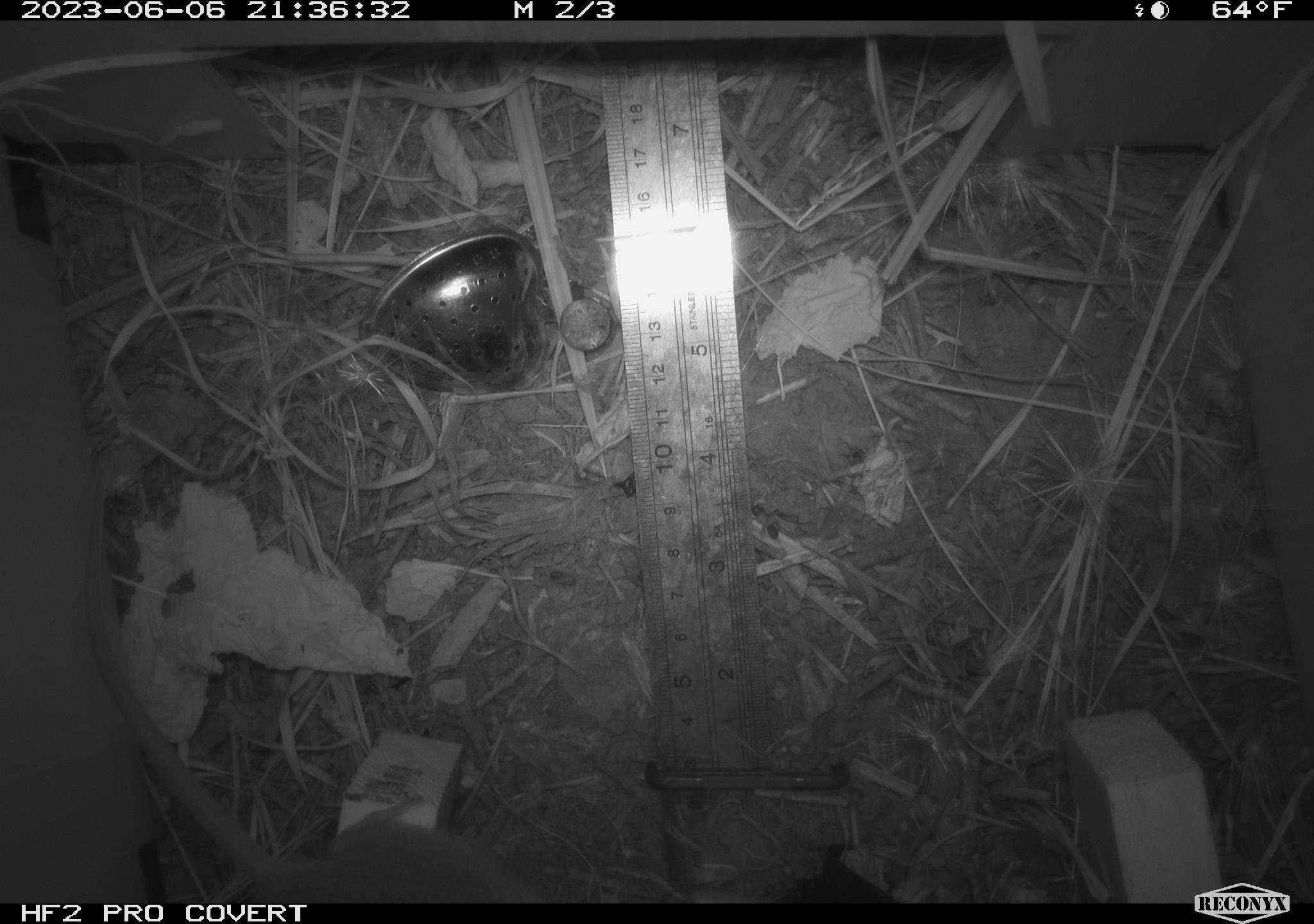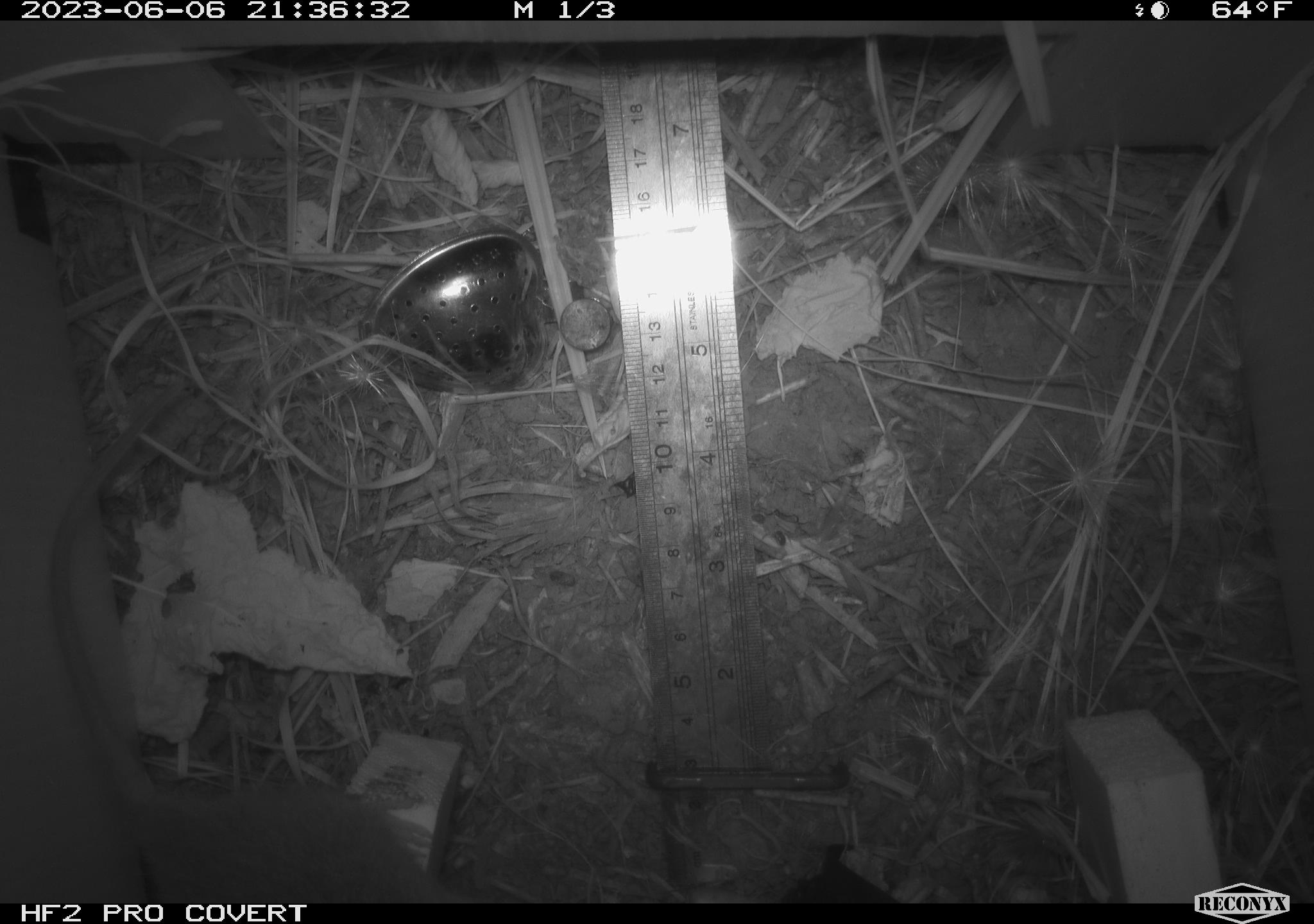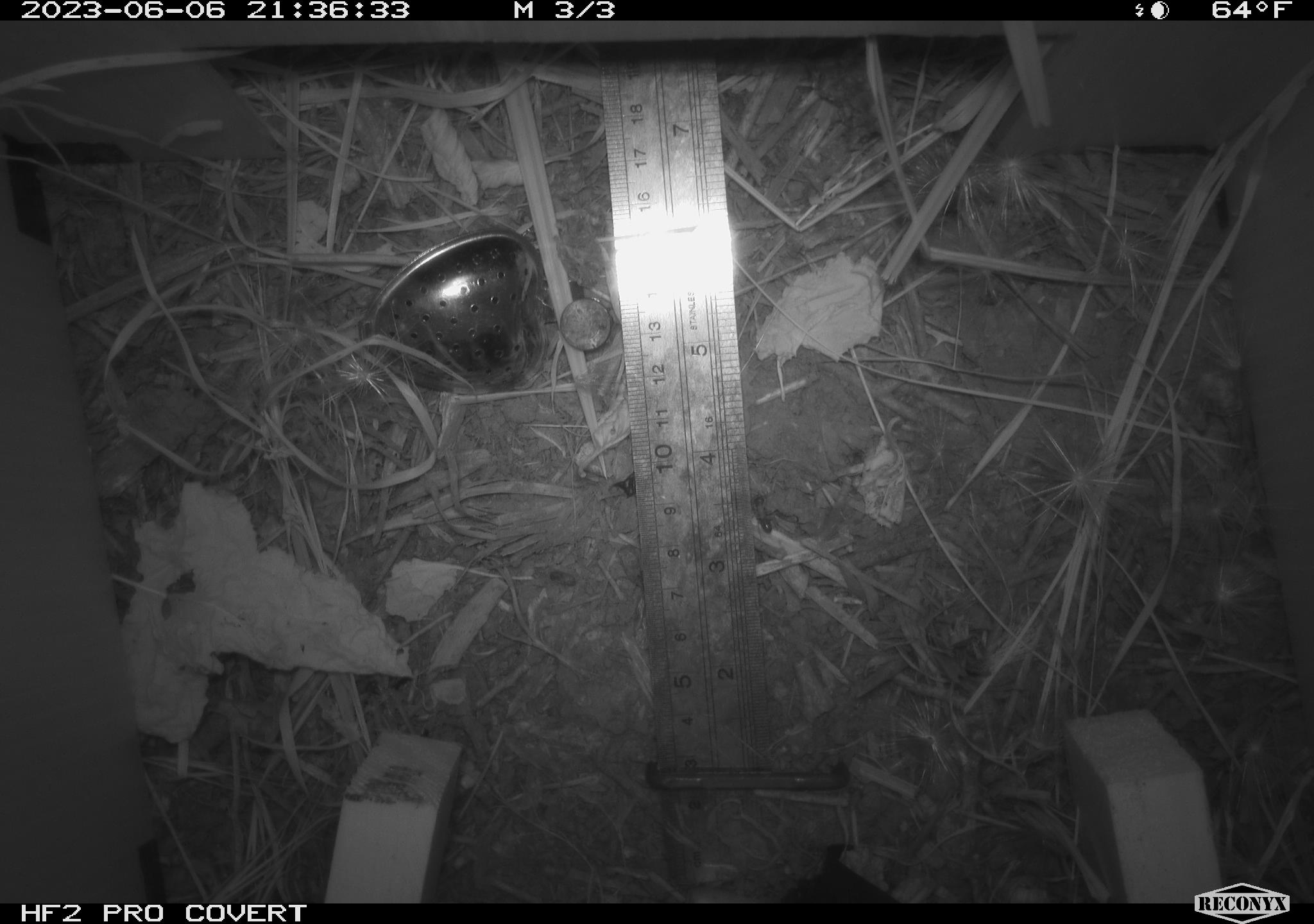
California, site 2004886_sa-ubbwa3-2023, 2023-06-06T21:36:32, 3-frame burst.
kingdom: Animalia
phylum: Chordata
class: Mammalia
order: Rodentia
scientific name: Rodentia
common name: mouse species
Mouse species (Rodentia).